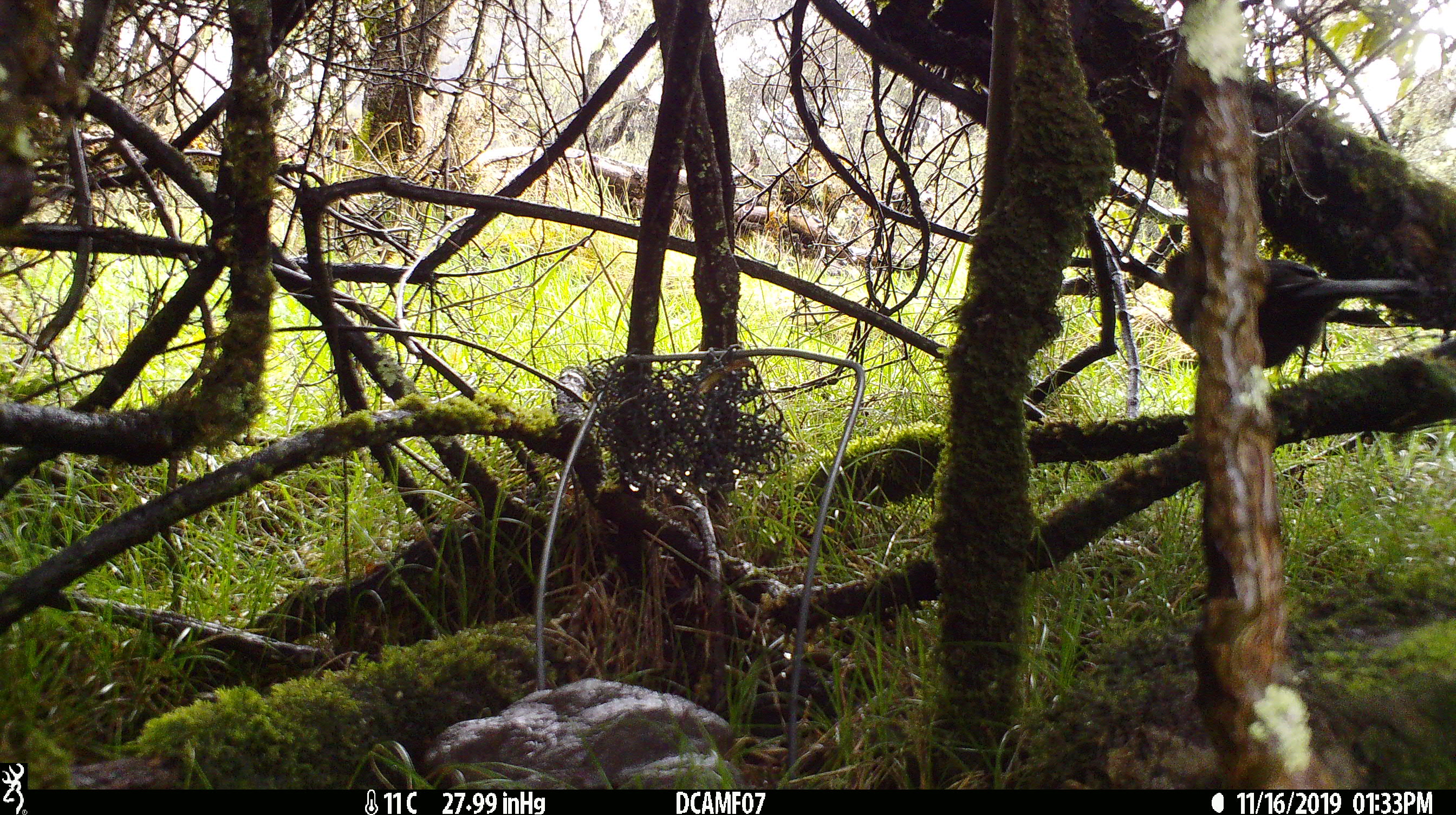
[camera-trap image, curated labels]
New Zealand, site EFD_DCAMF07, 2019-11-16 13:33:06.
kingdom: Animalia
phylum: Chordata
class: Aves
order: Passeriformes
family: Turdidae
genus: Turdus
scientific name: Turdus merula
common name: eurasian blackbird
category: blackbird